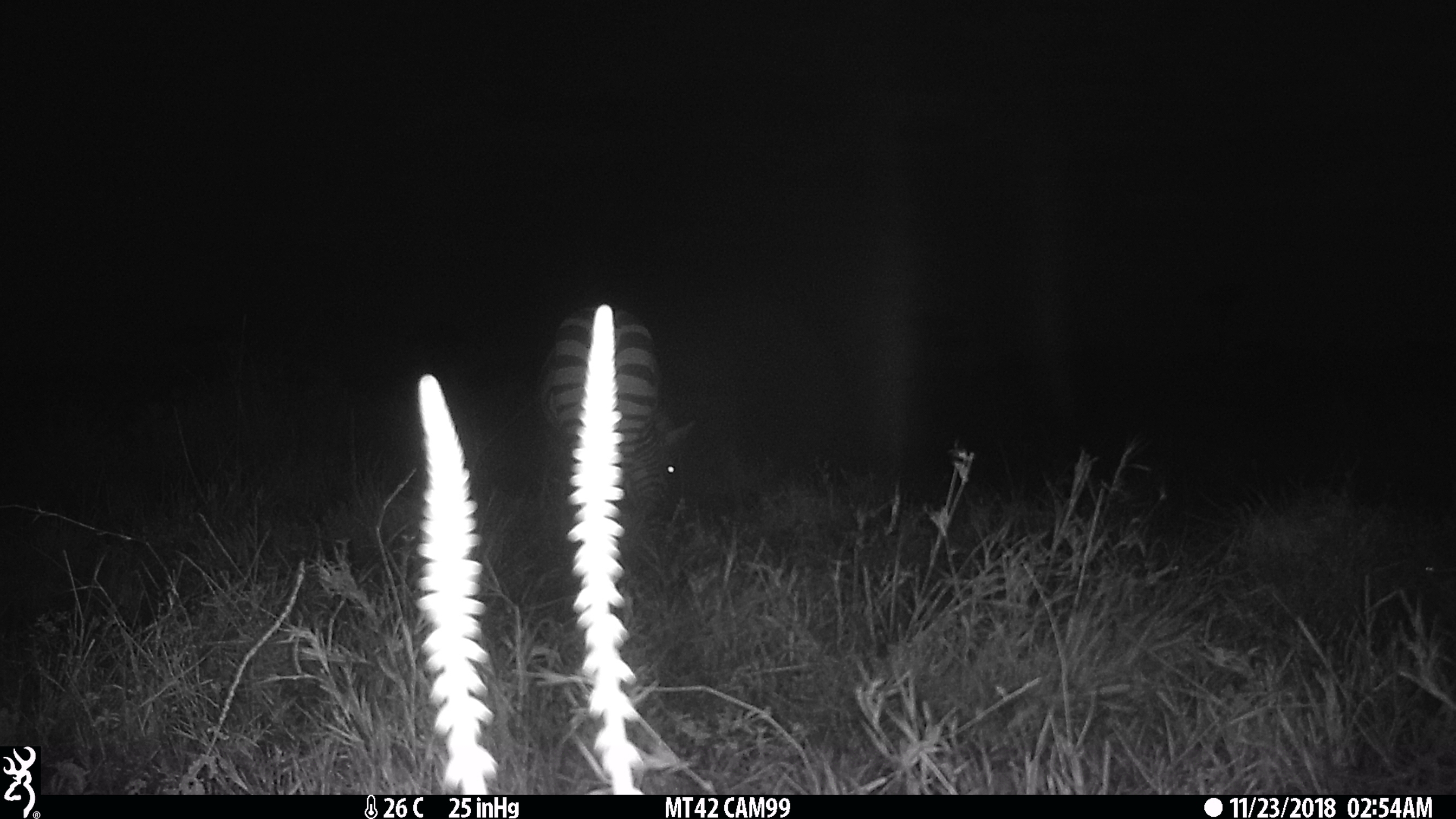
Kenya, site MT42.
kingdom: Animalia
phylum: Chordata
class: Mammalia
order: Perissodactyla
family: Equidae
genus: Equus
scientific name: Equus quagga burchellii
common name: burchell's zebra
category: zebra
Zebra (burchell's zebra) (Equus quagga burchellii).